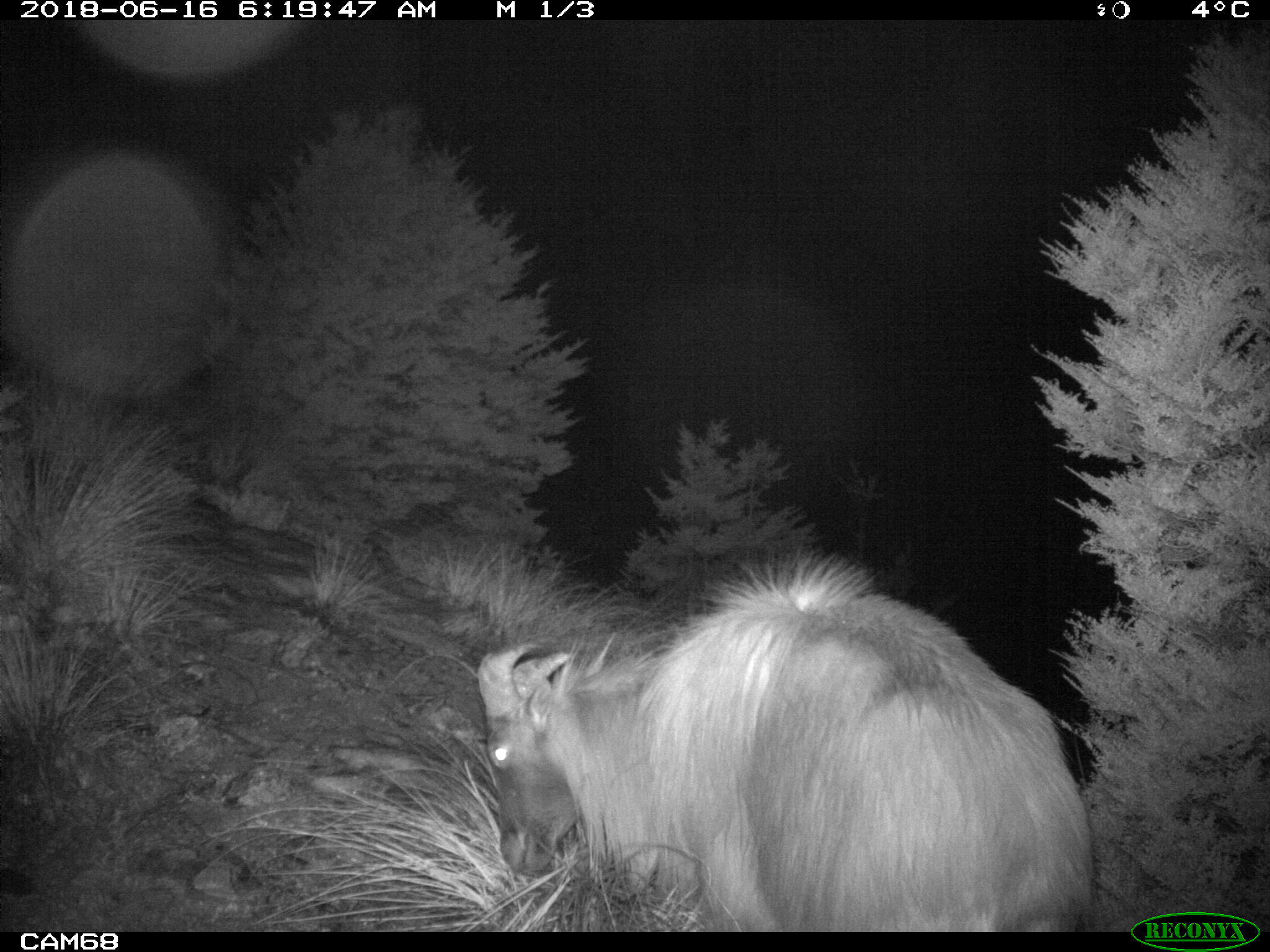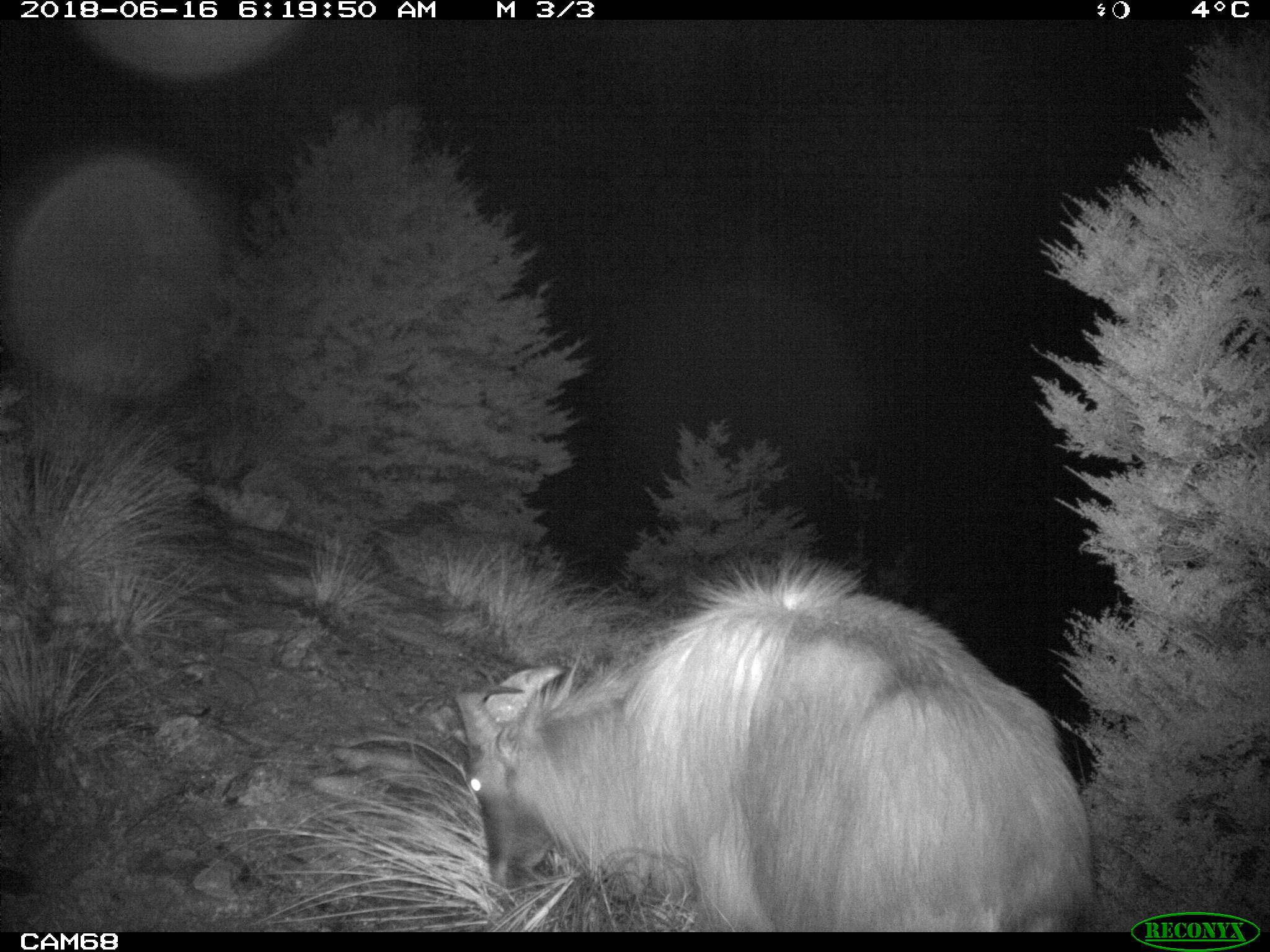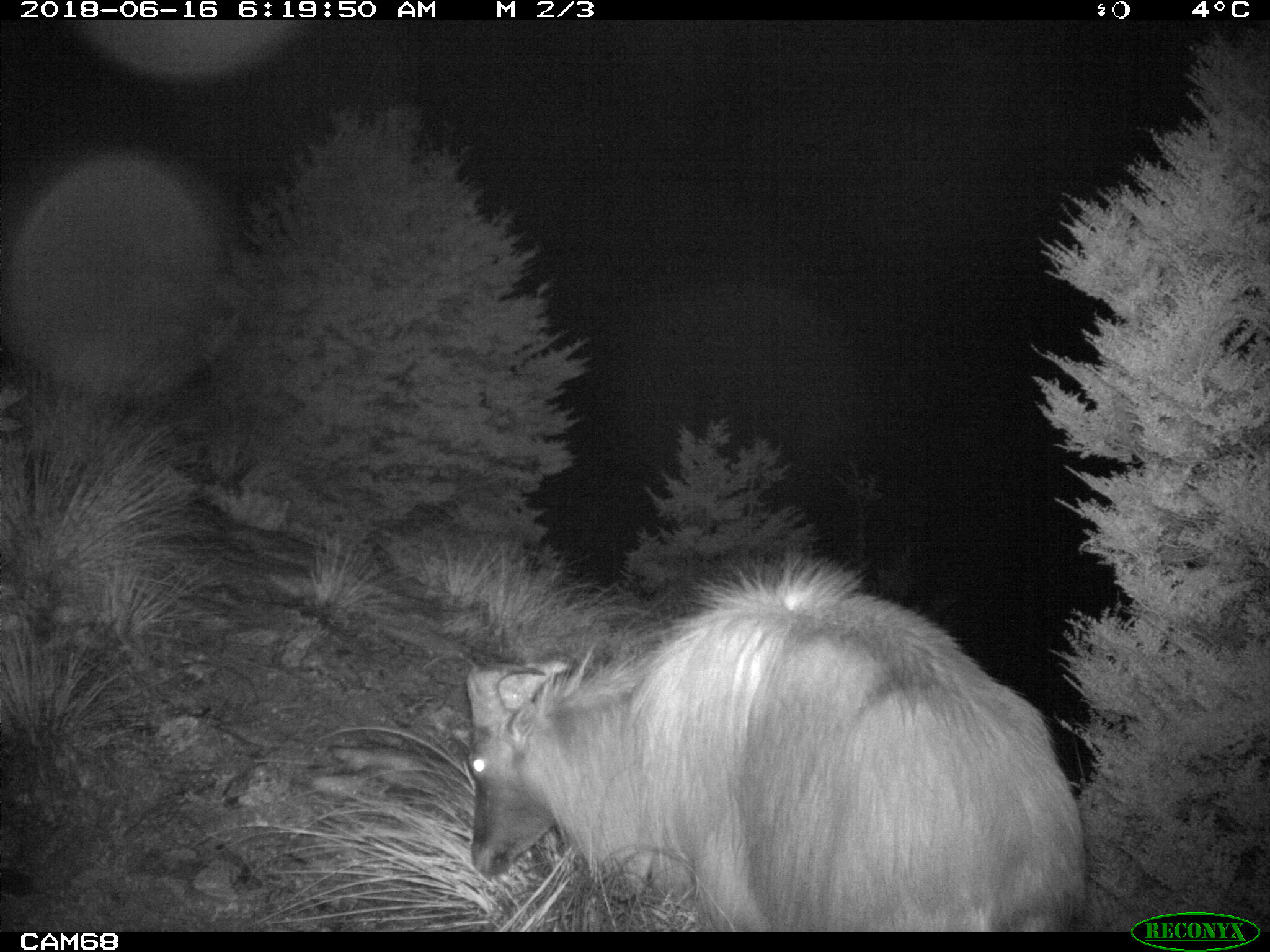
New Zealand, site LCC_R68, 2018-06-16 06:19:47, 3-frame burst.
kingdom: Animalia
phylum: Chordata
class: Mammalia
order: Artiodactyla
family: Bovidae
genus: Nilgiritragus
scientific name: Nilgiritragus hylocrius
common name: tahr